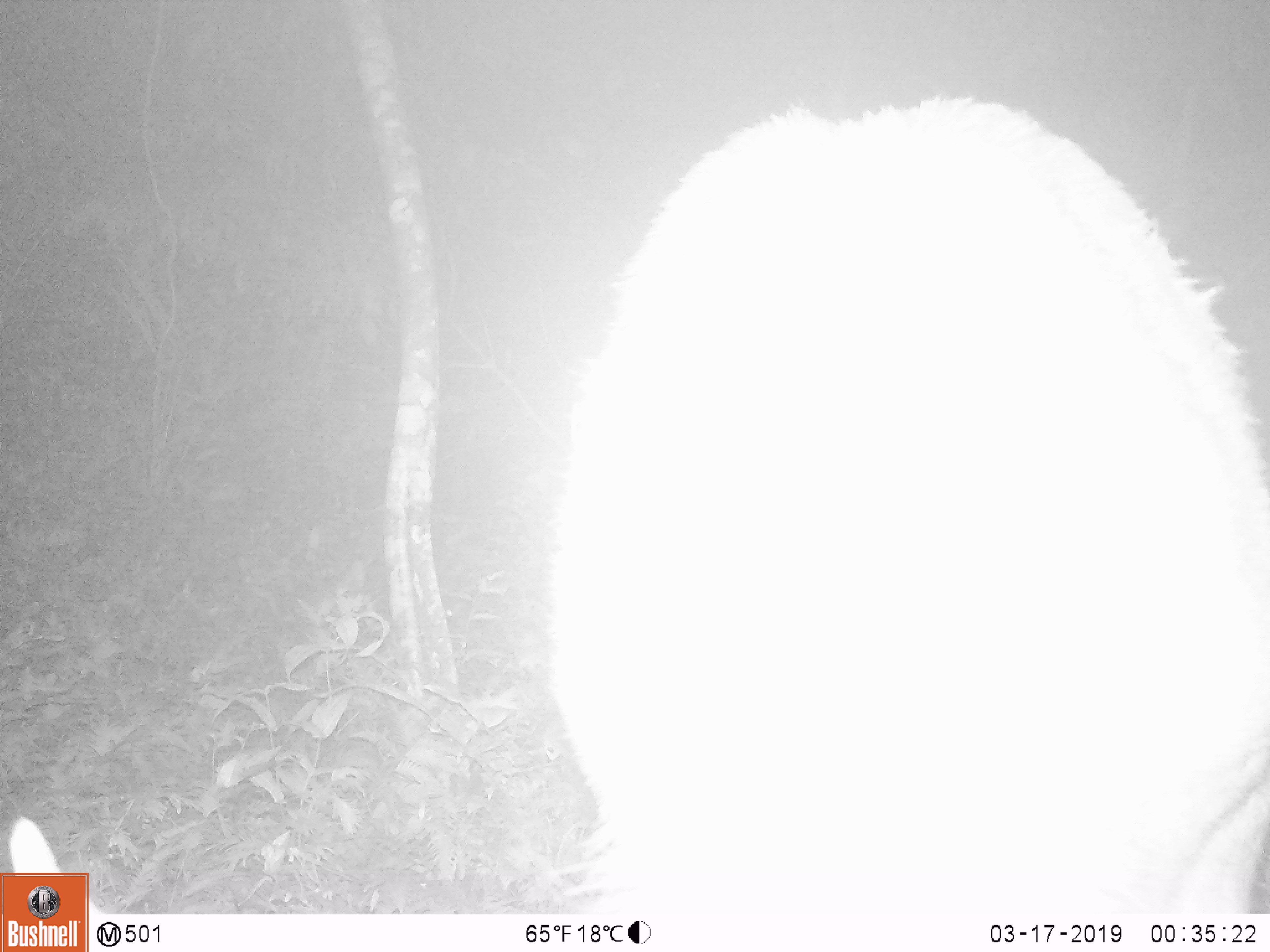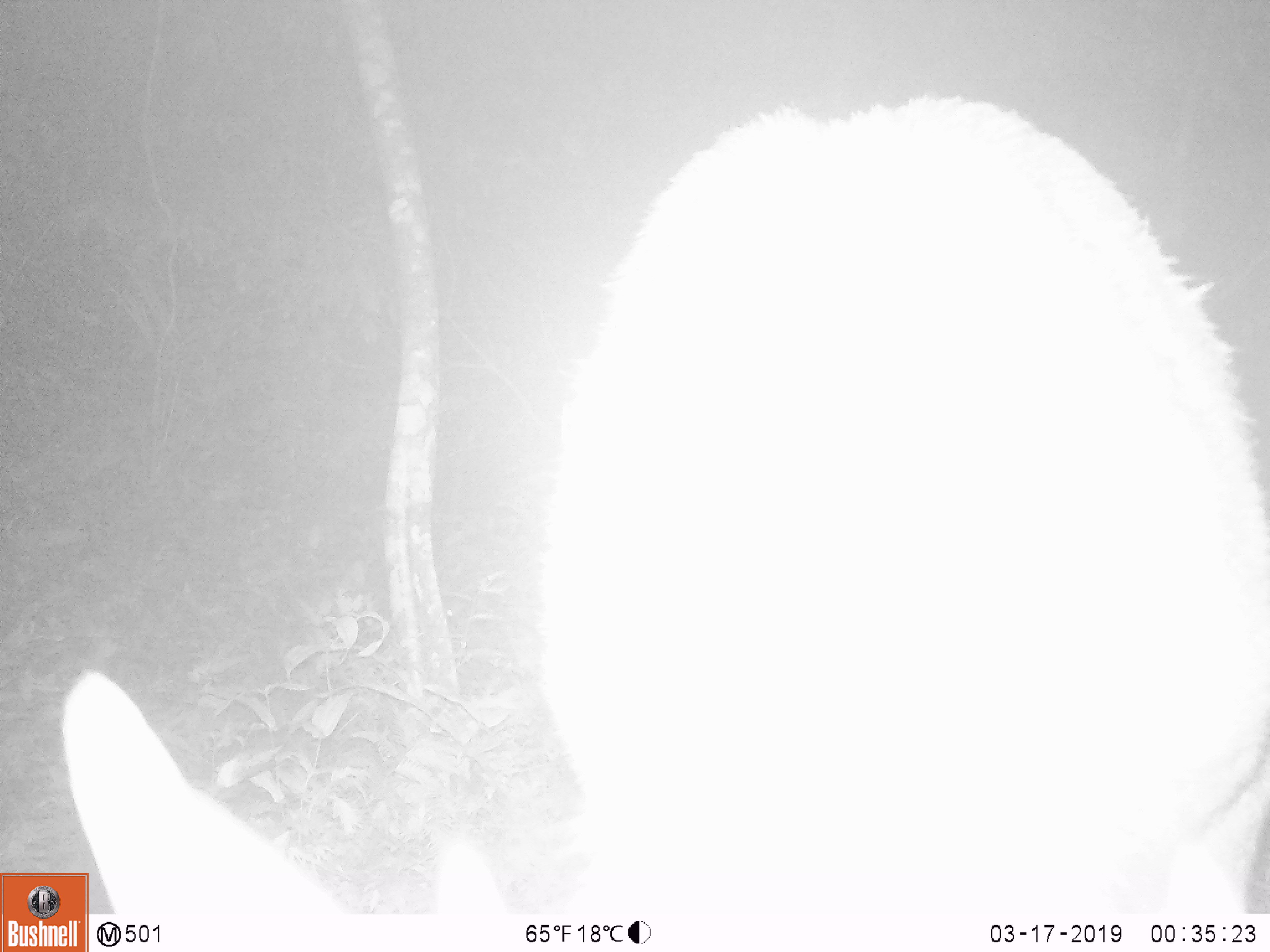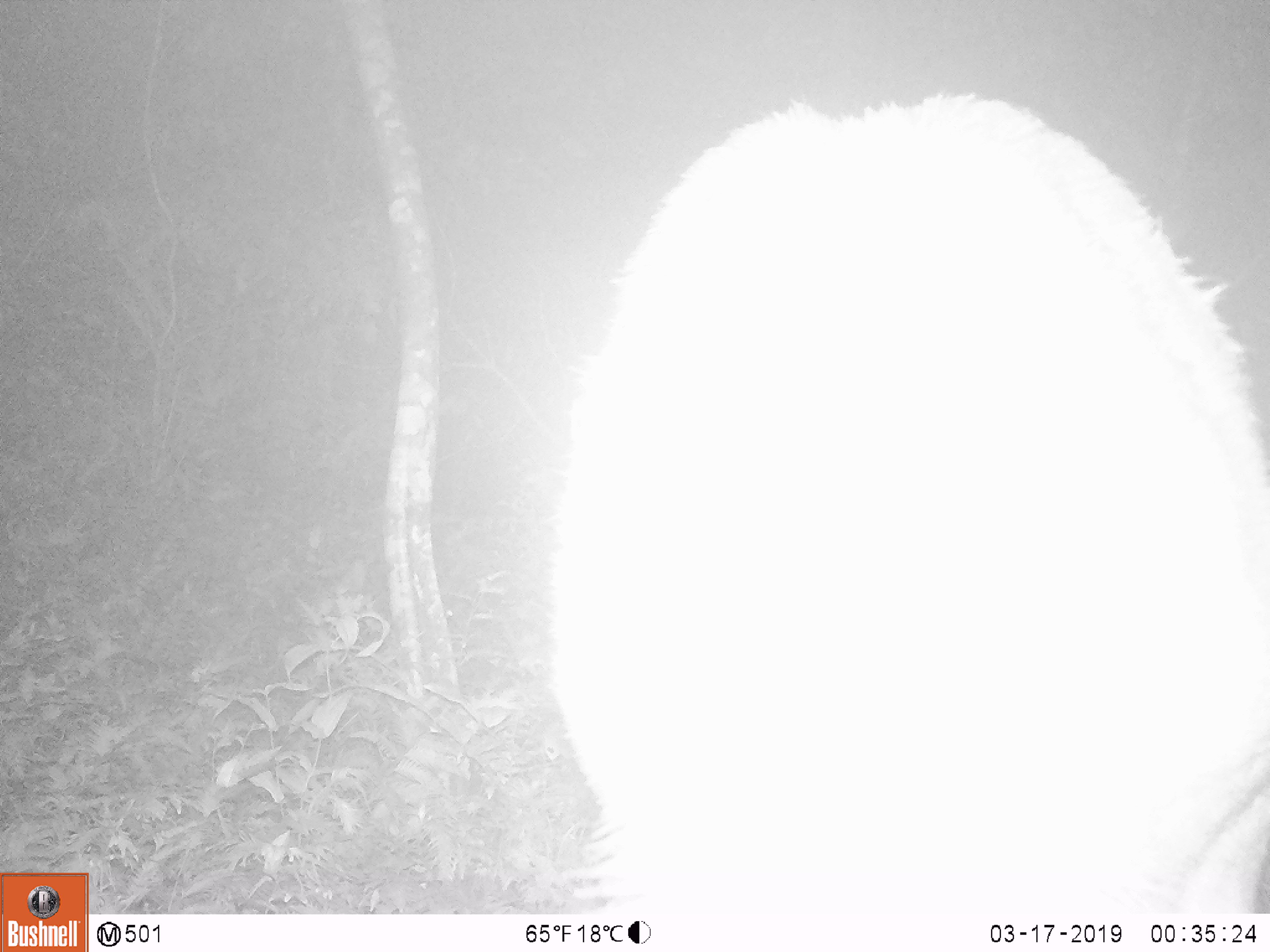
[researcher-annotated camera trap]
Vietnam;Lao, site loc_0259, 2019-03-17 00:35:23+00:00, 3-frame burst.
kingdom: Animalia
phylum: Chordata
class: Mammalia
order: Artiodactyla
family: Cervidae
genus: Rusa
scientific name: Rusa unicolor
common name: sambar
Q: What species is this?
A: Sambar (Rusa unicolor).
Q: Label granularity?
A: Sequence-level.